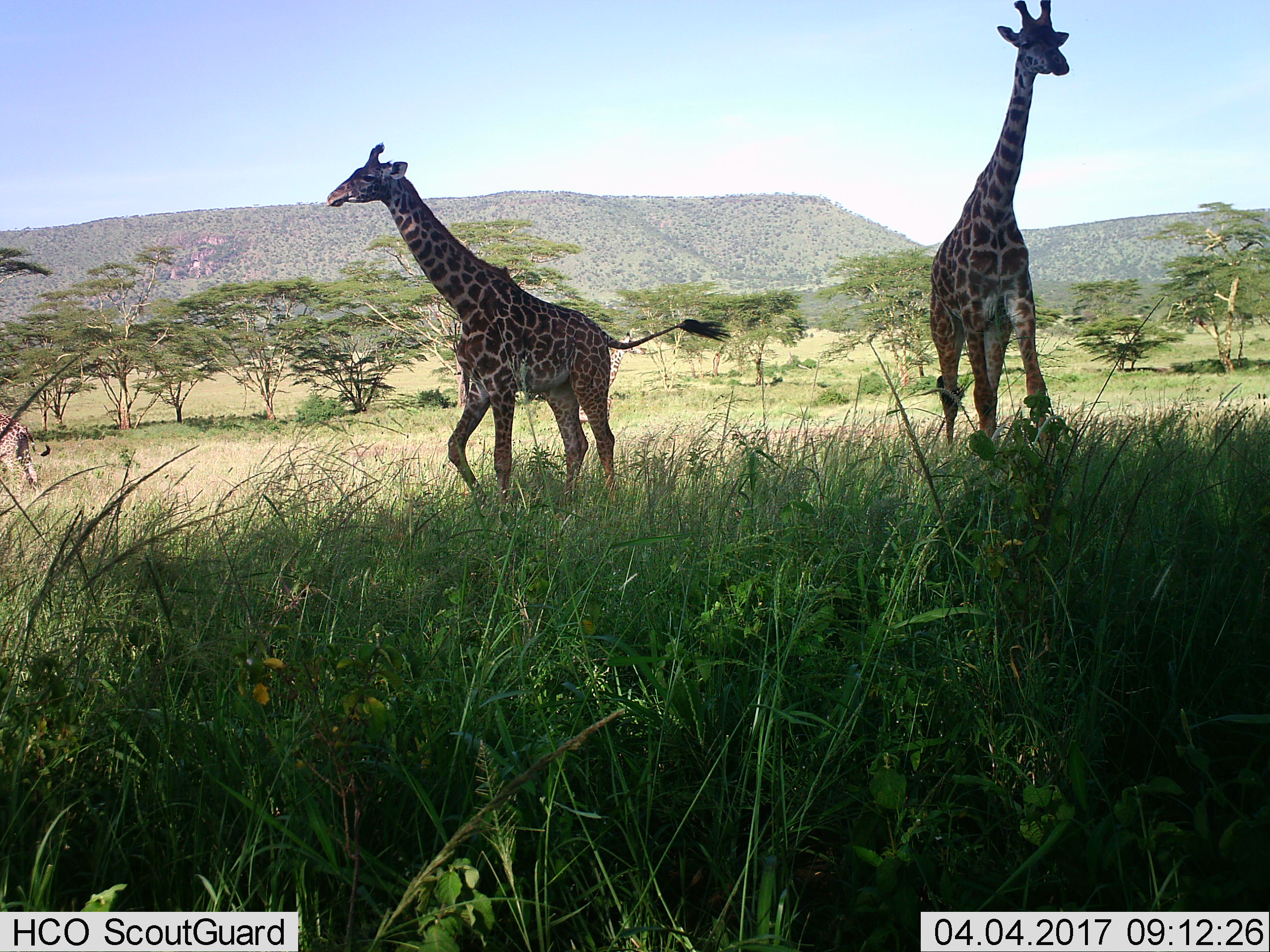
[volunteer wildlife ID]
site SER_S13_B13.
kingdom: Animalia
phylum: Chordata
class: Mammalia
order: Artiodactyla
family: Giraffidae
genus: Giraffa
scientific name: Giraffa camelopardalis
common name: giraffe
Giraffe (Giraffa camelopardalis), count 2. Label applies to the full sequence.